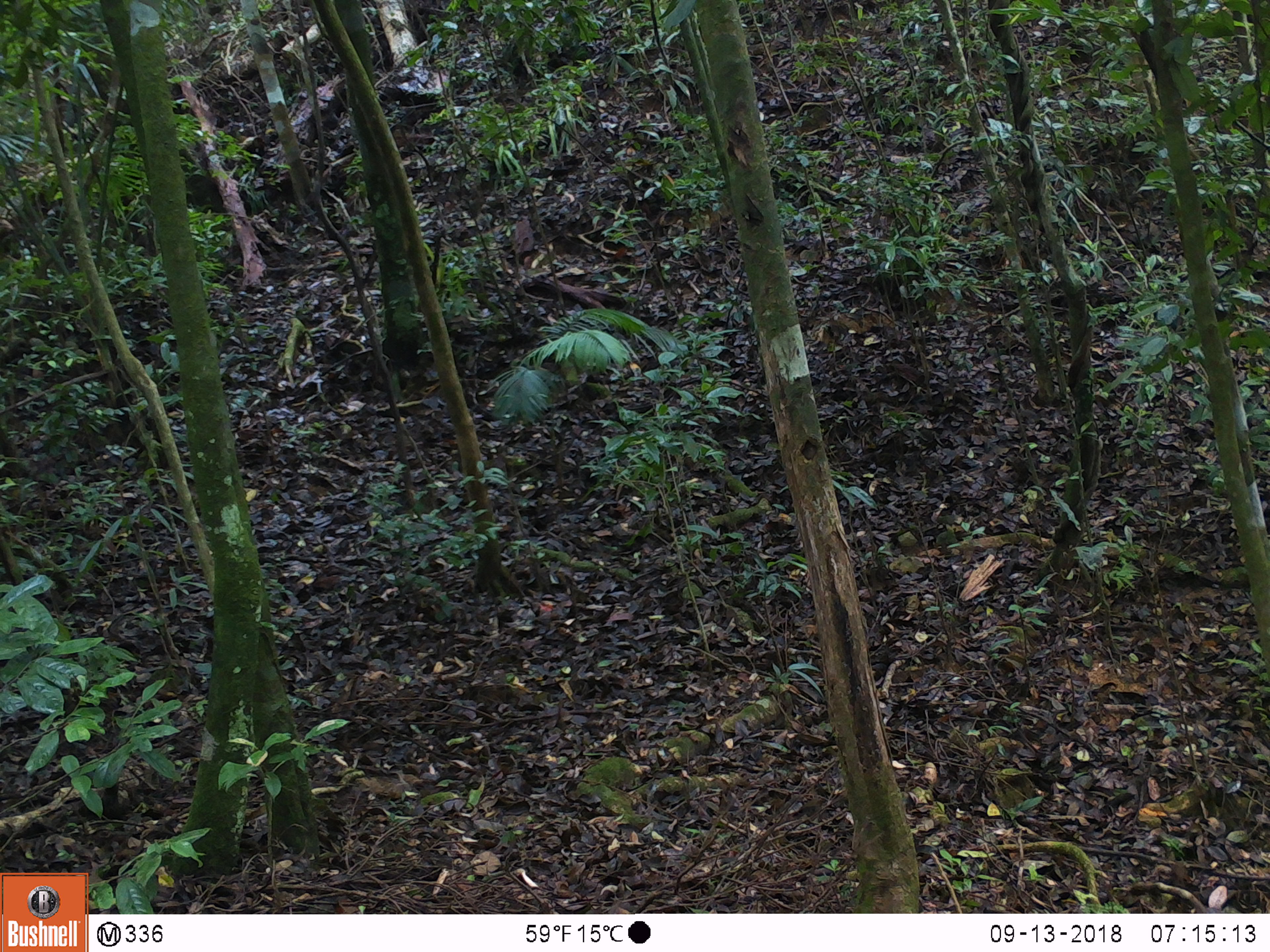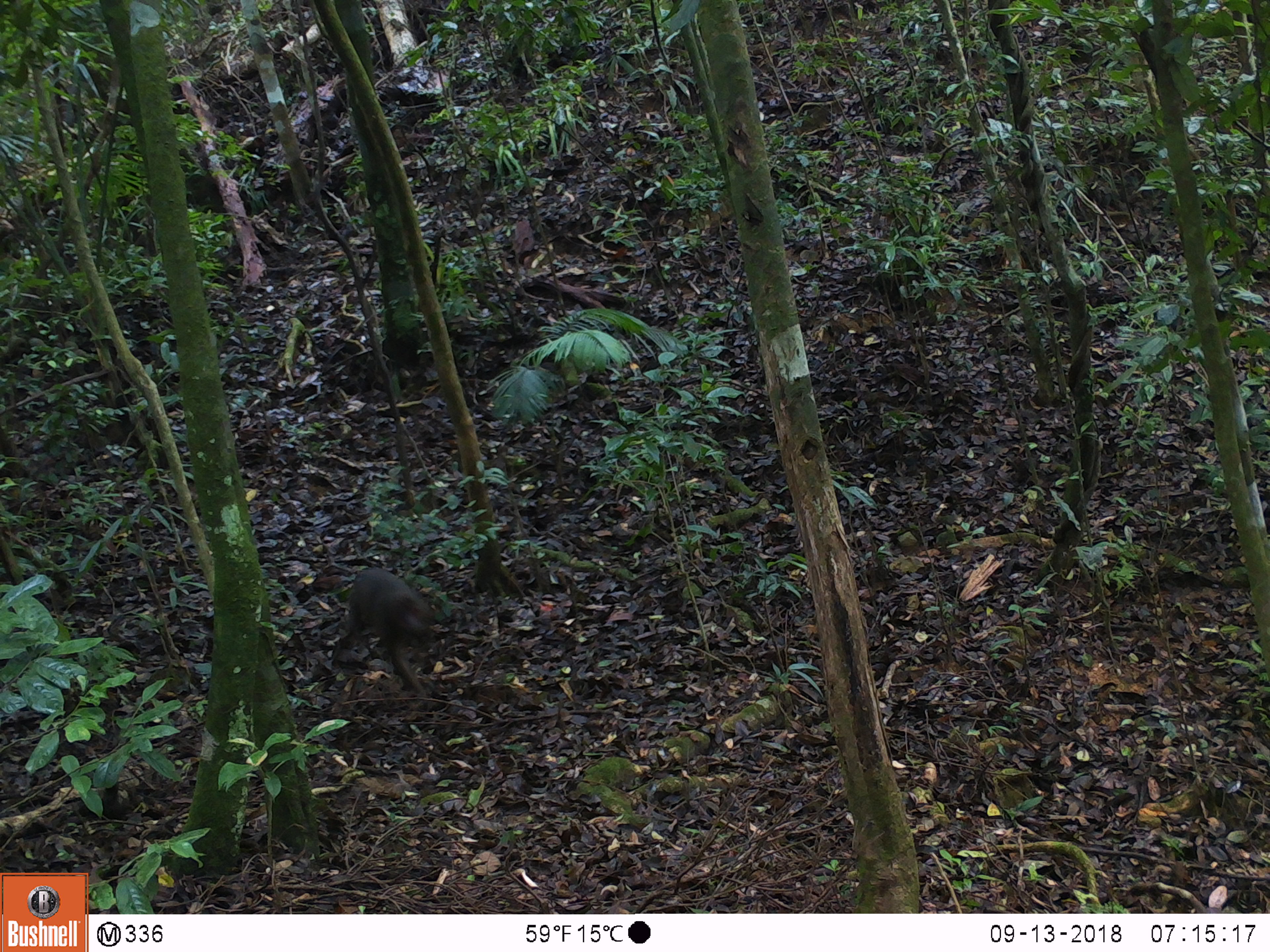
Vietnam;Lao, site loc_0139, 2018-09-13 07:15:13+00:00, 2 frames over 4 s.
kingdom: Animalia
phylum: Chordata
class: Mammalia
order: Primates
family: Cercopithecidae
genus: Macaca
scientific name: Macaca arctoides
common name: stump-tailed macaque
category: stump tailed macaque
Stump tailed macaque (stump-tailed macaque) (Macaca arctoides). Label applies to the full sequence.